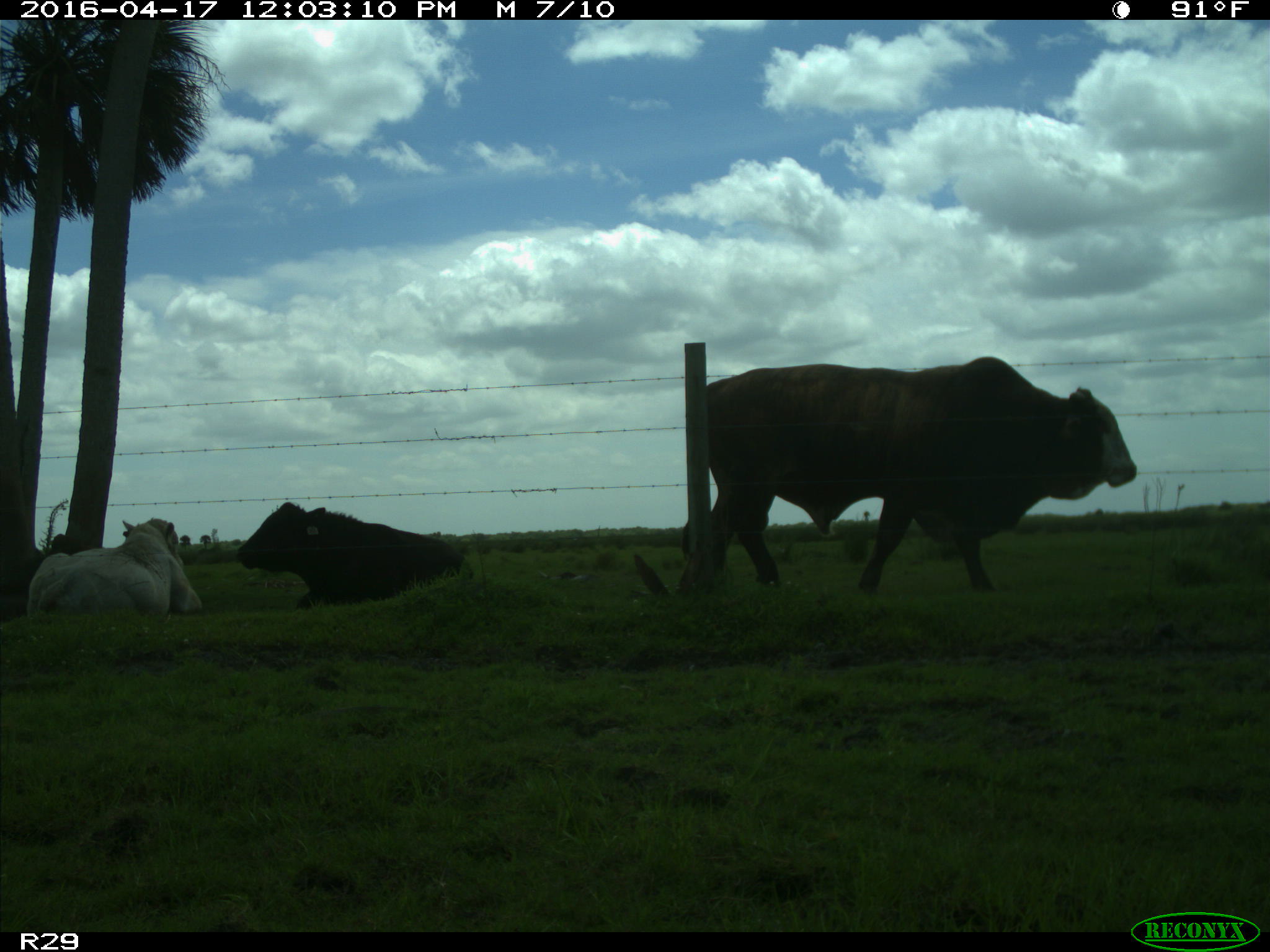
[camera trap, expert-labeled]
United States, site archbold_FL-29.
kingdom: Animalia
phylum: Chordata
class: Mammalia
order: Artiodactyla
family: Bovidae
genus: Bos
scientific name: Bos taurus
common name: domestic cow